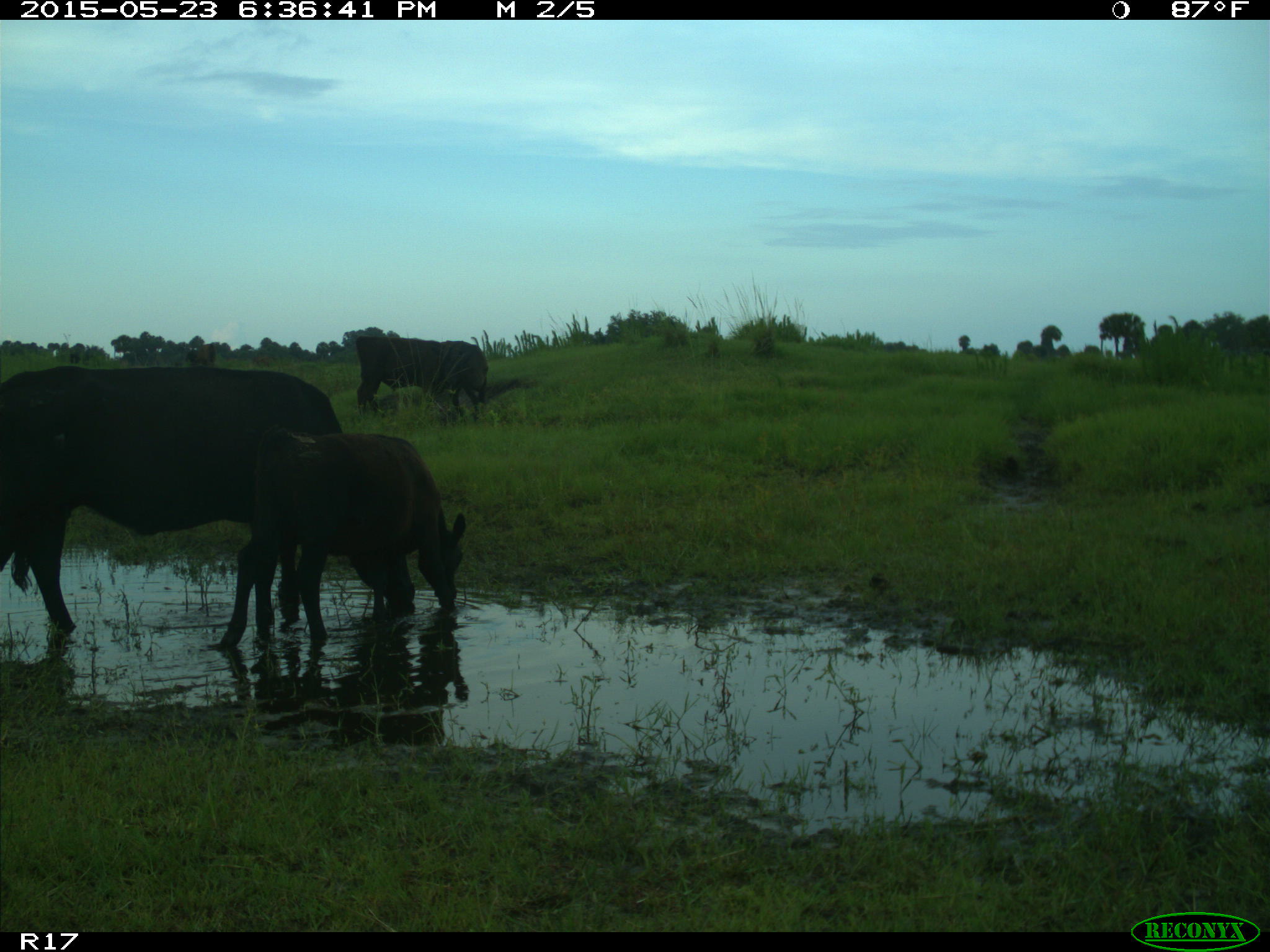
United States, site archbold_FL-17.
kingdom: Animalia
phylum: Chordata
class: Mammalia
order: Artiodactyla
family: Bovidae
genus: Bos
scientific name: Bos taurus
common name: domestic cow